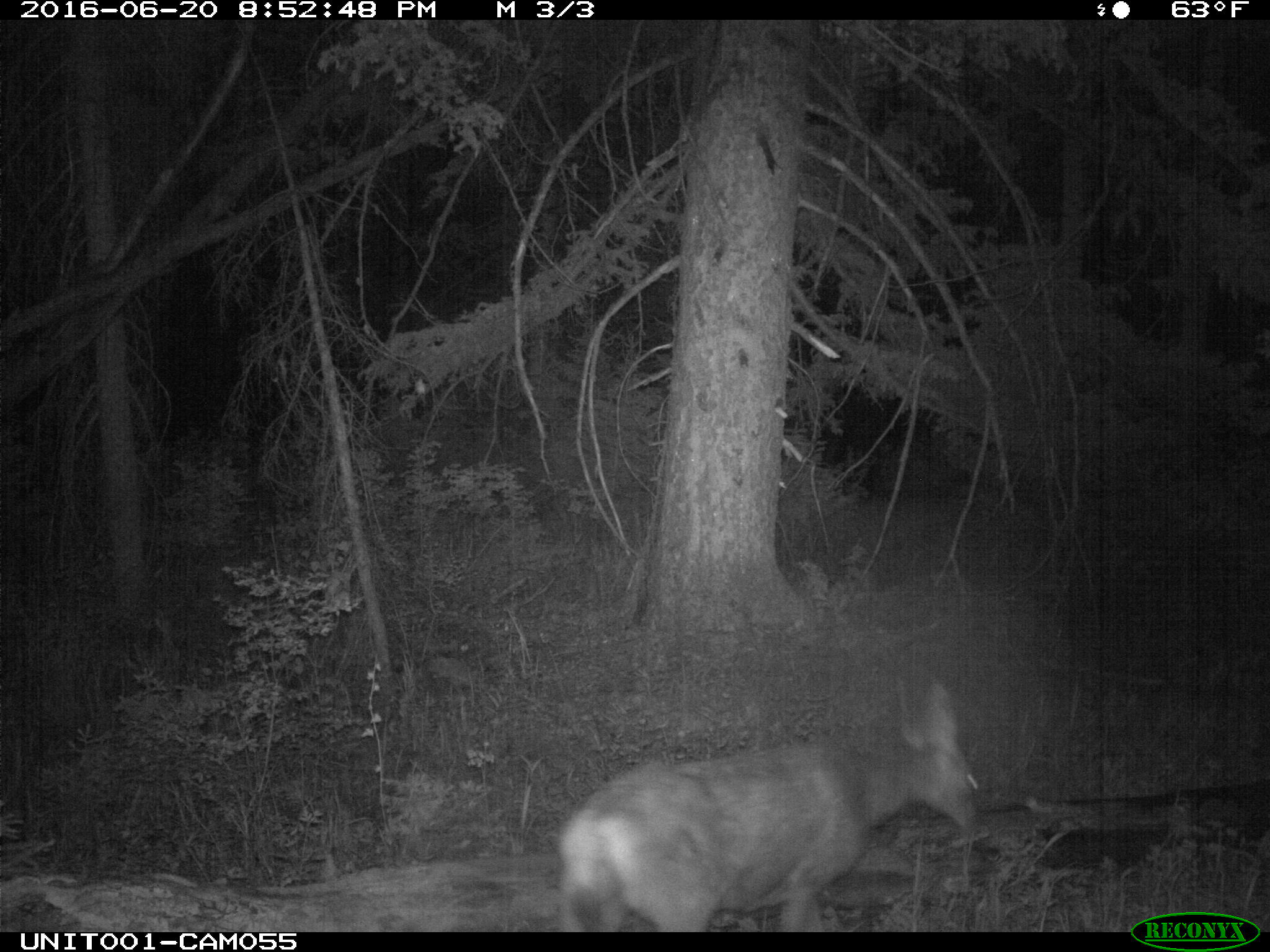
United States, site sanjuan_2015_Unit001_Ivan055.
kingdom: Animalia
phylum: Chordata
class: Mammalia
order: Artiodactyla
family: Cervidae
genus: Odocoileus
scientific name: Odocoileus hemionus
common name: mule deer